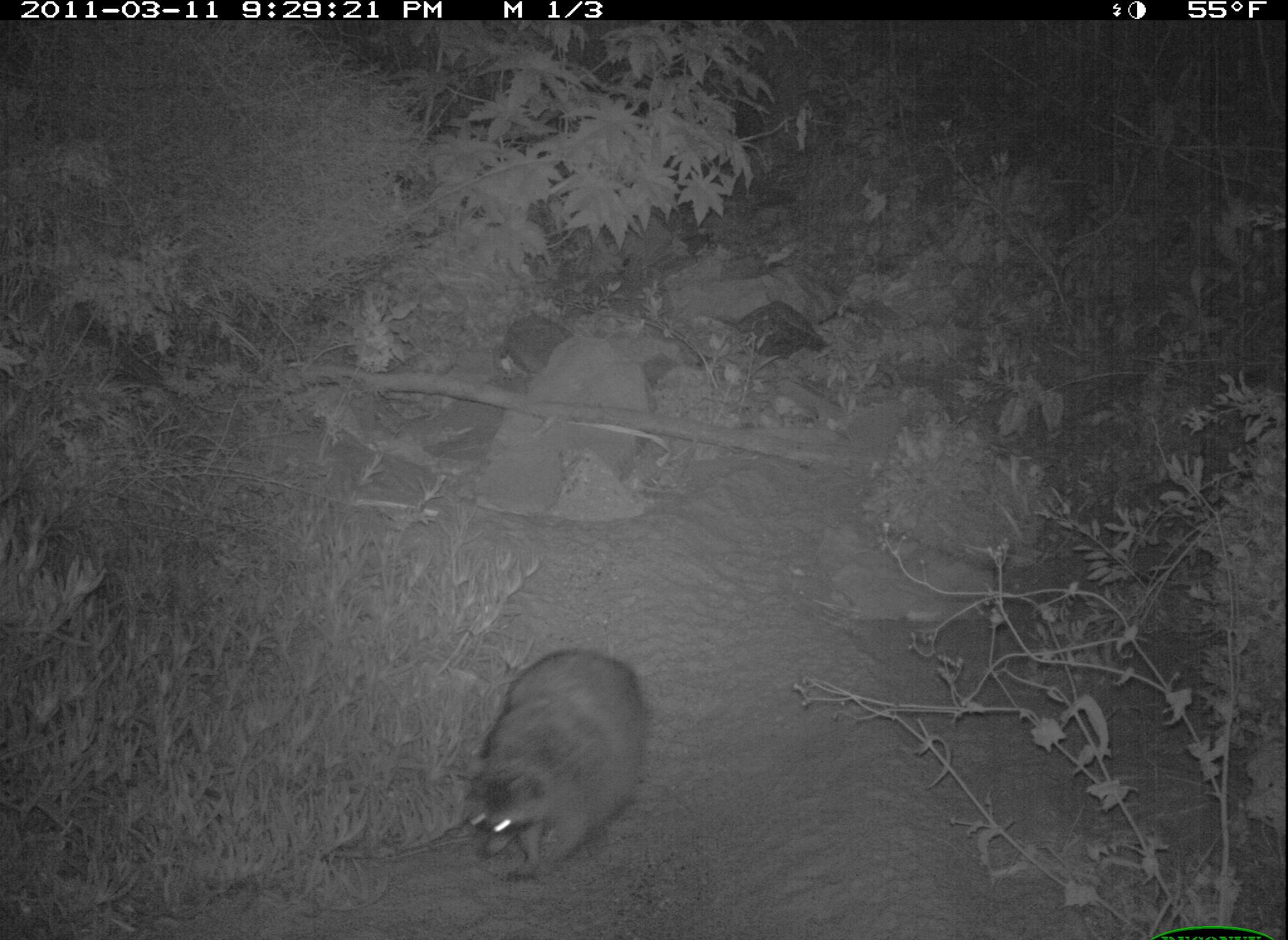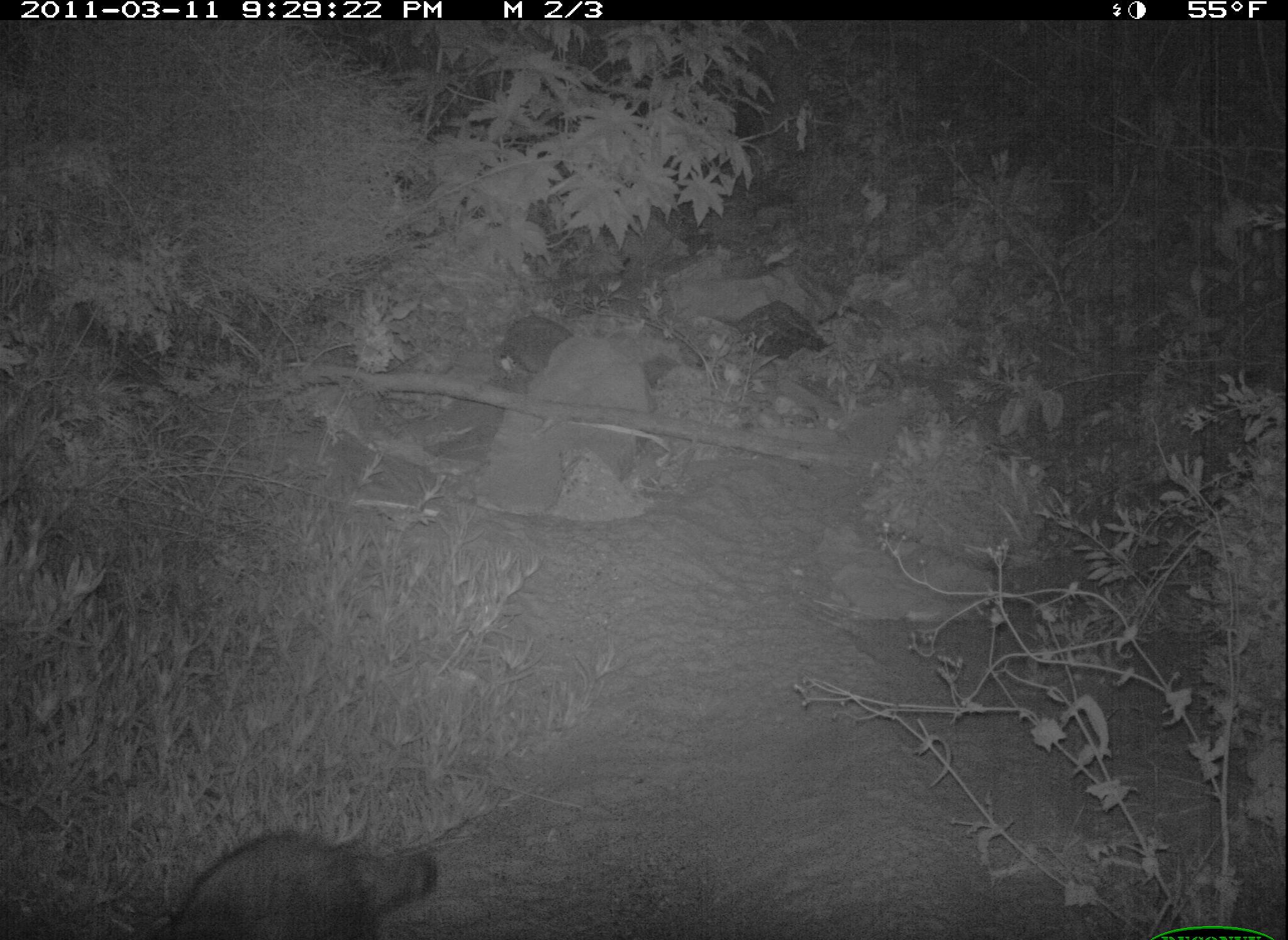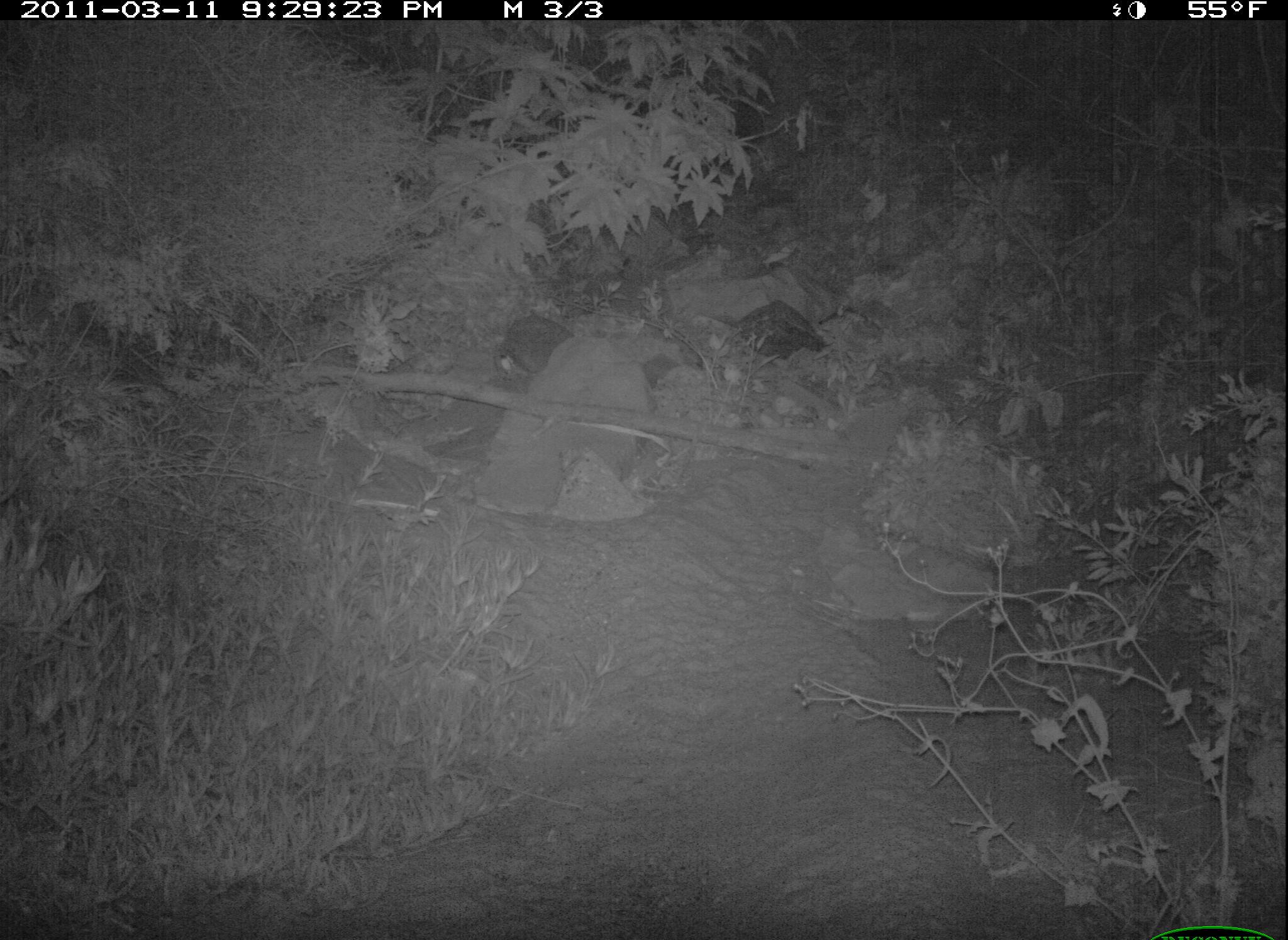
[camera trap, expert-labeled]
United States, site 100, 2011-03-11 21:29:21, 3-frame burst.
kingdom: Animalia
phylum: Chordata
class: Mammalia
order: Carnivora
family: Procyonidae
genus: Procyon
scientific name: Procyon lotor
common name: raccoon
Raccoon (Procyon lotor).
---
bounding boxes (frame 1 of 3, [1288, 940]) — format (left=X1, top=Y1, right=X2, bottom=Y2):
raccoon: (left=456, top=643, right=654, bottom=886)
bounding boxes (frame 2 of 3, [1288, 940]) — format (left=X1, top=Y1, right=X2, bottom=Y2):
raccoon: (left=150, top=821, right=457, bottom=937)